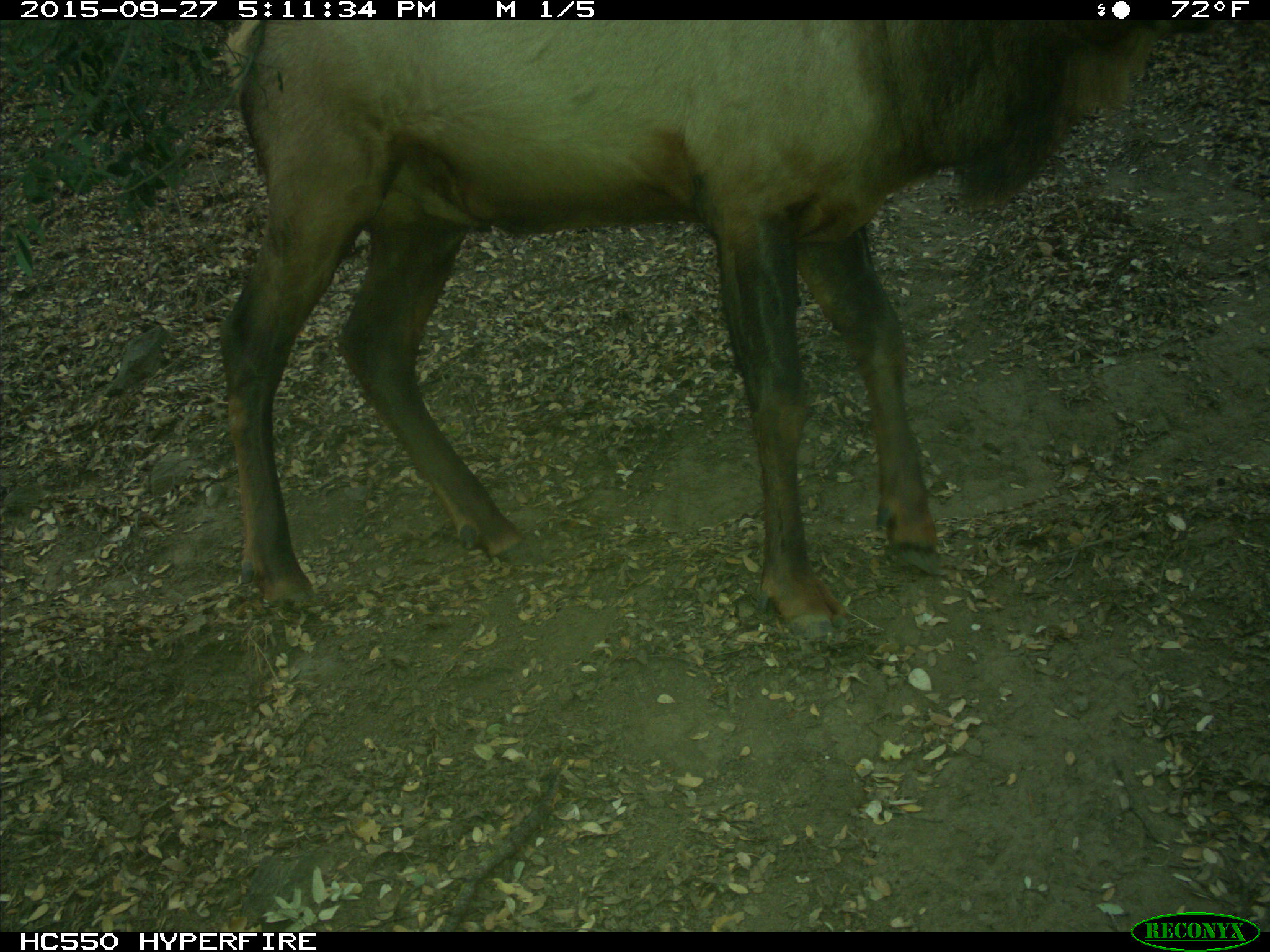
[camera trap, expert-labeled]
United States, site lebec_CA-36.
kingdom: Animalia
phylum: Chordata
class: Mammalia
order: Artiodactyla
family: Cervidae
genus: Cervus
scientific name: Cervus canadensis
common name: elk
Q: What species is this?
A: Cervus canadensis (elk).